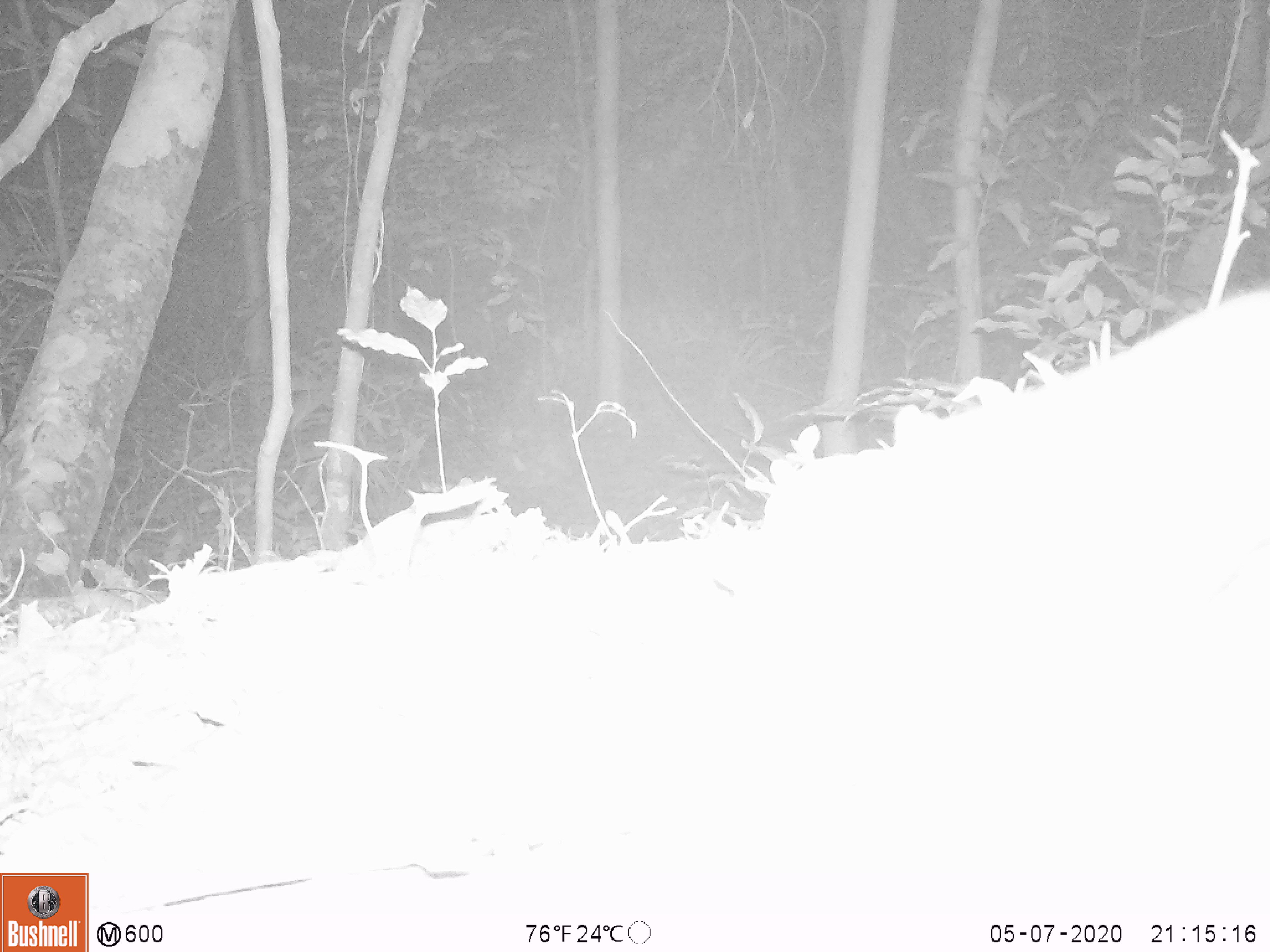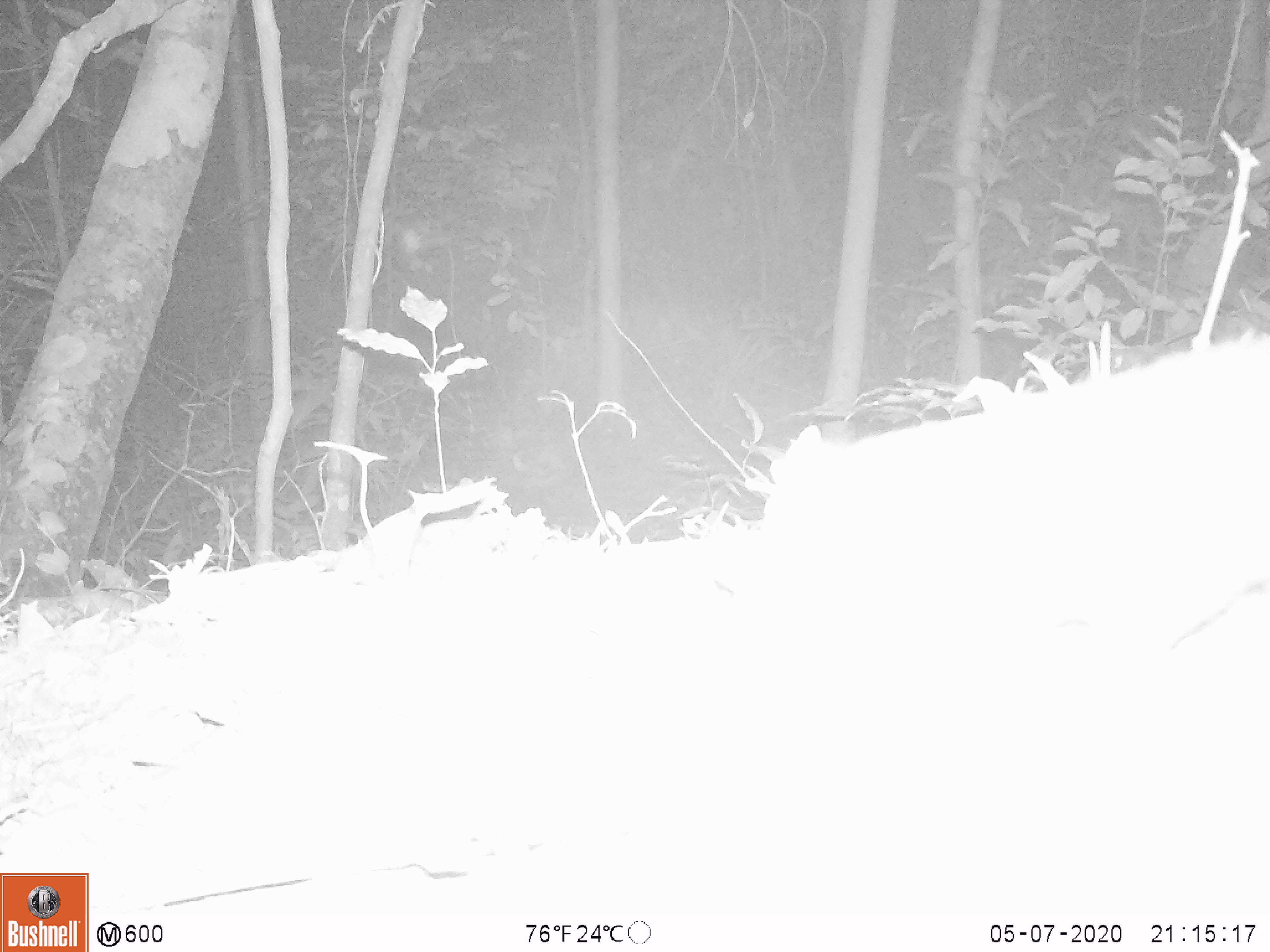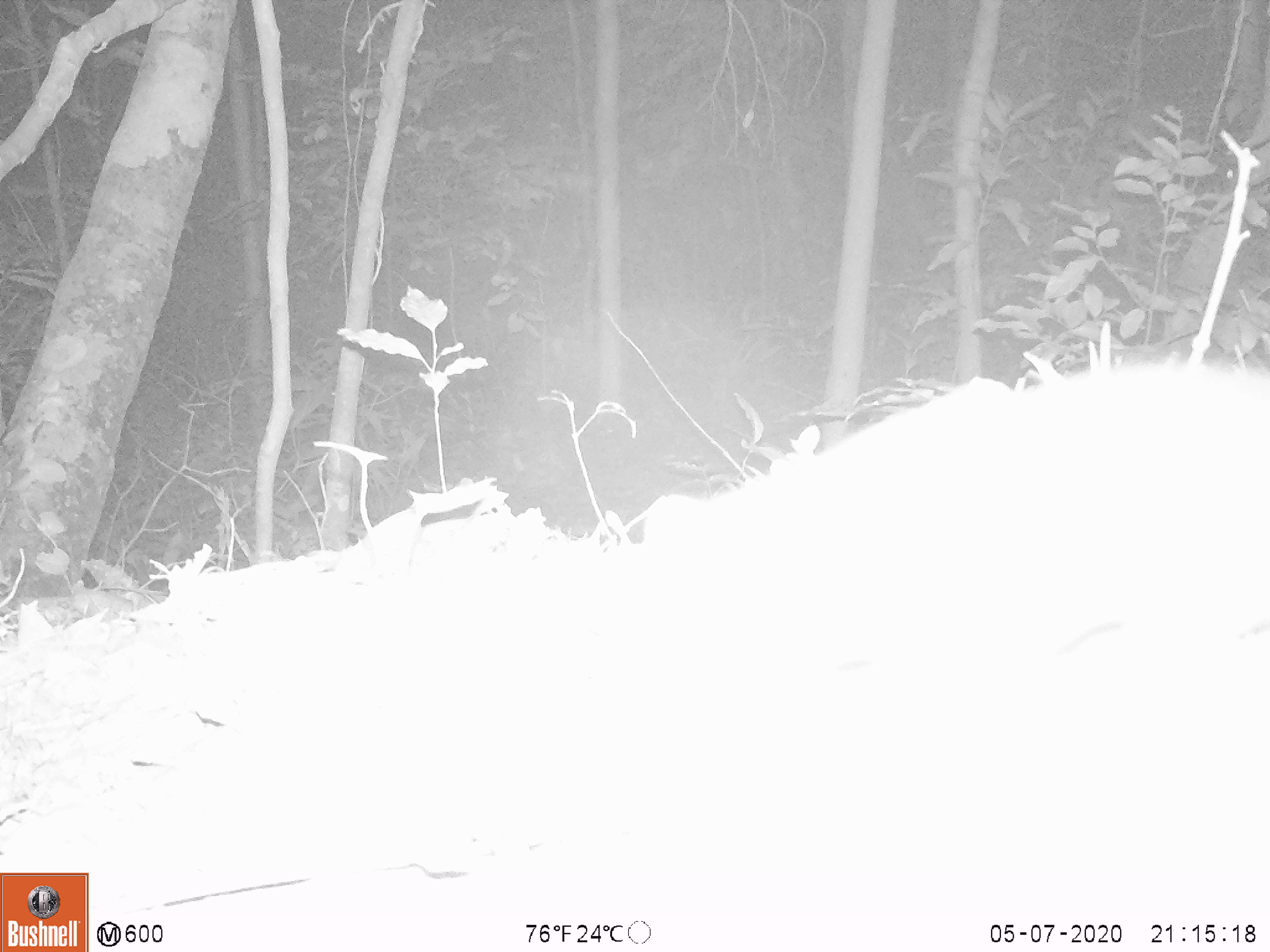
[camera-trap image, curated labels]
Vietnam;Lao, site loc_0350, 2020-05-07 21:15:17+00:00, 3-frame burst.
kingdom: Animalia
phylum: Chordata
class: Mammalia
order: Carnivora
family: Mustelidae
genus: Melogale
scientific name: Melogale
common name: ferret badger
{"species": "ferret badger (Melogale)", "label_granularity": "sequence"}